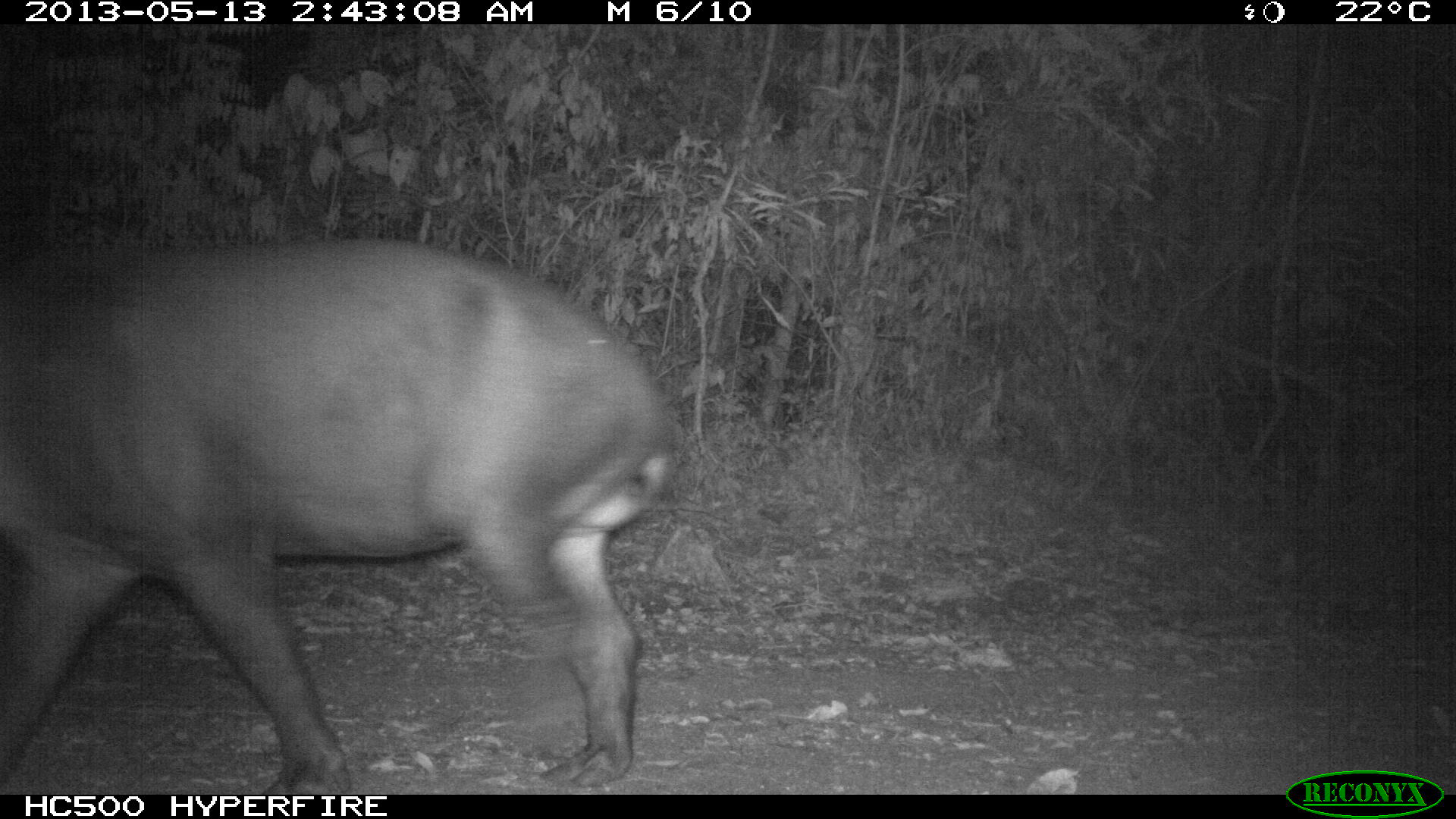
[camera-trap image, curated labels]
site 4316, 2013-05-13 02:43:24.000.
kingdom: Animalia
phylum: Chordata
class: Mammalia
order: Perissodactyla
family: Tapiridae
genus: Tapirus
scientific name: Tapirus bairdii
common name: baird's tapir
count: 1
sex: male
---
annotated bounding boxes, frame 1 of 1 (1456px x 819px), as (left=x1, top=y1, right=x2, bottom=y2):
tapirus bairdii: (left=0, top=235, right=678, bottom=794)